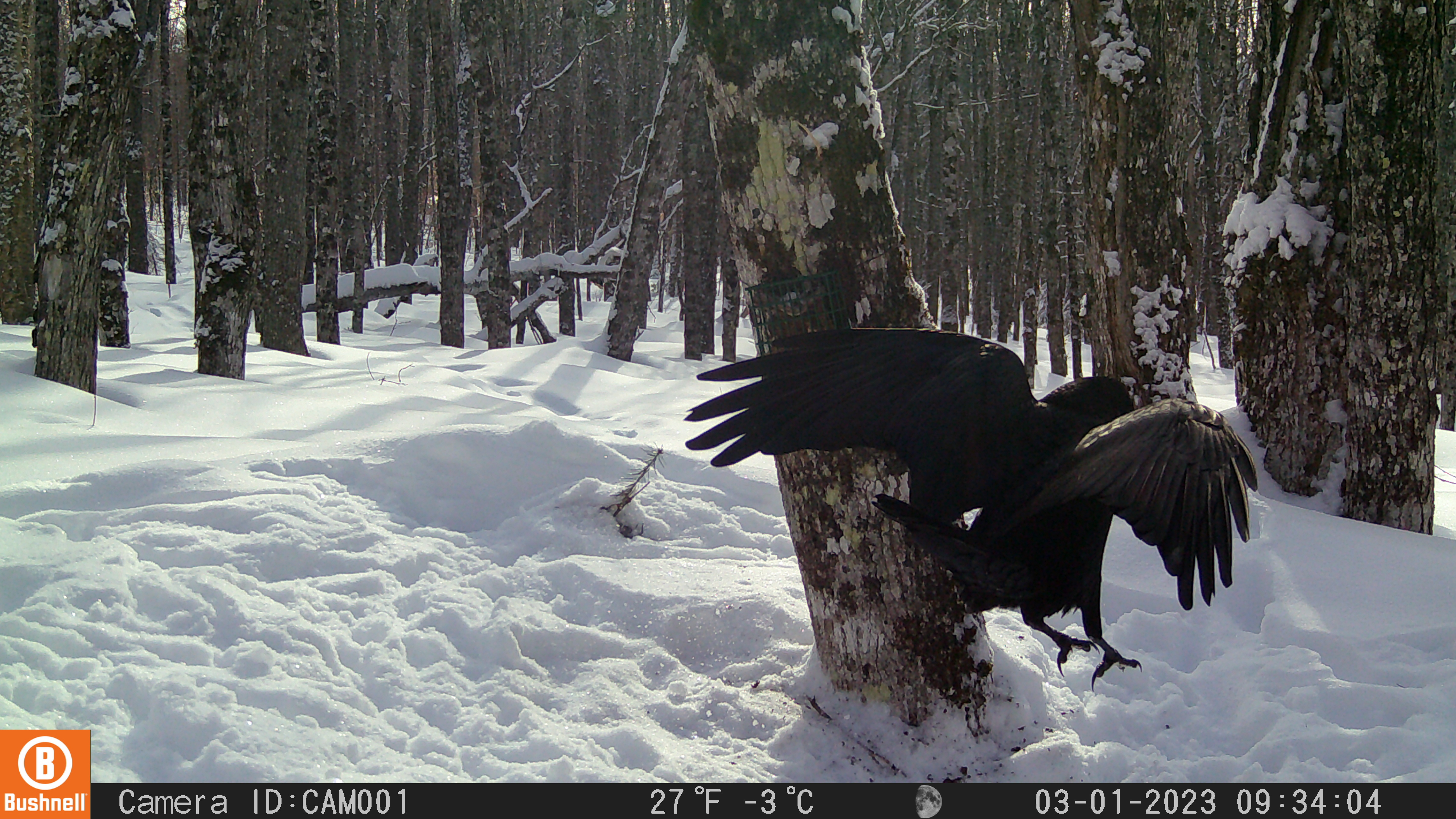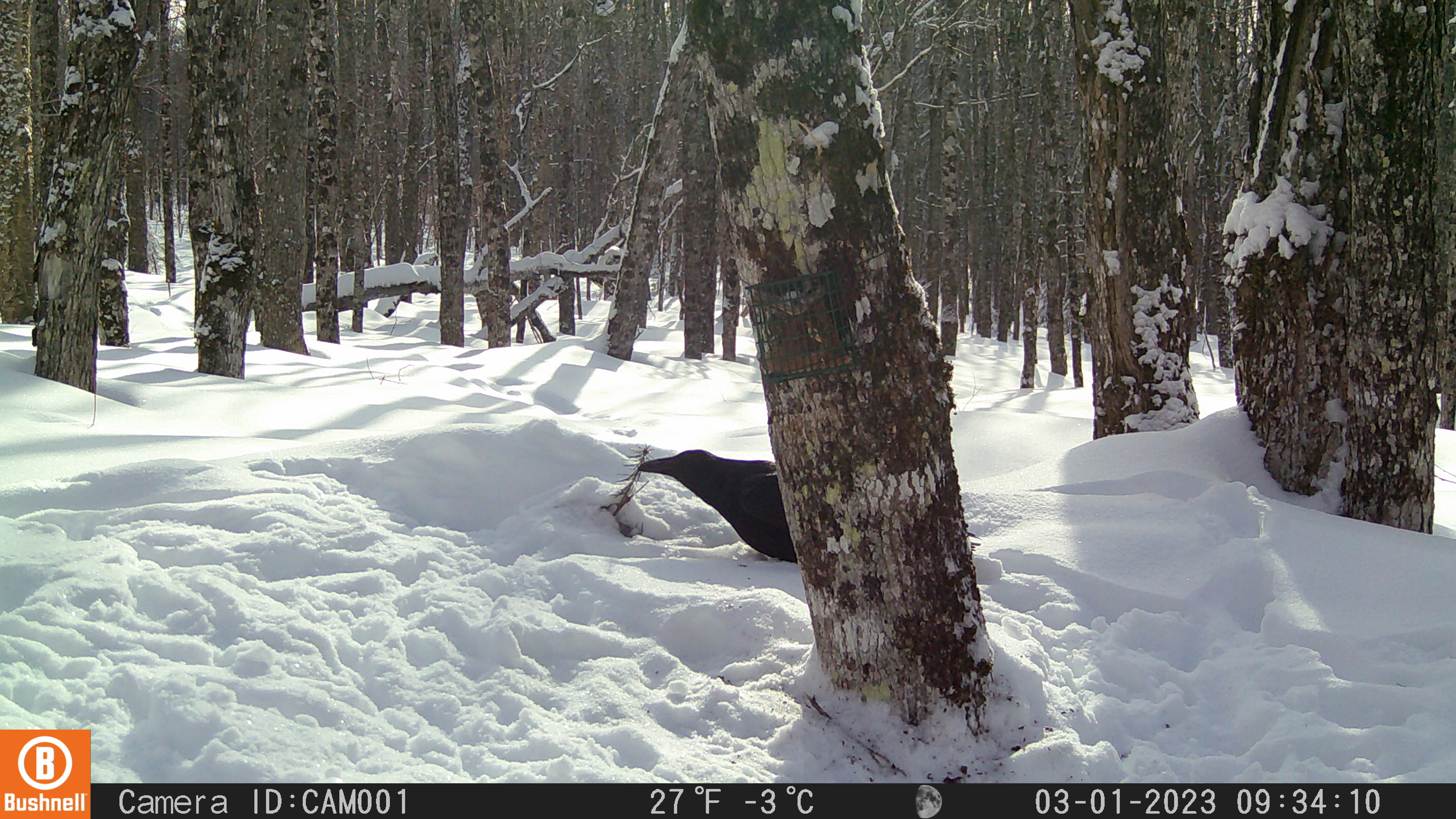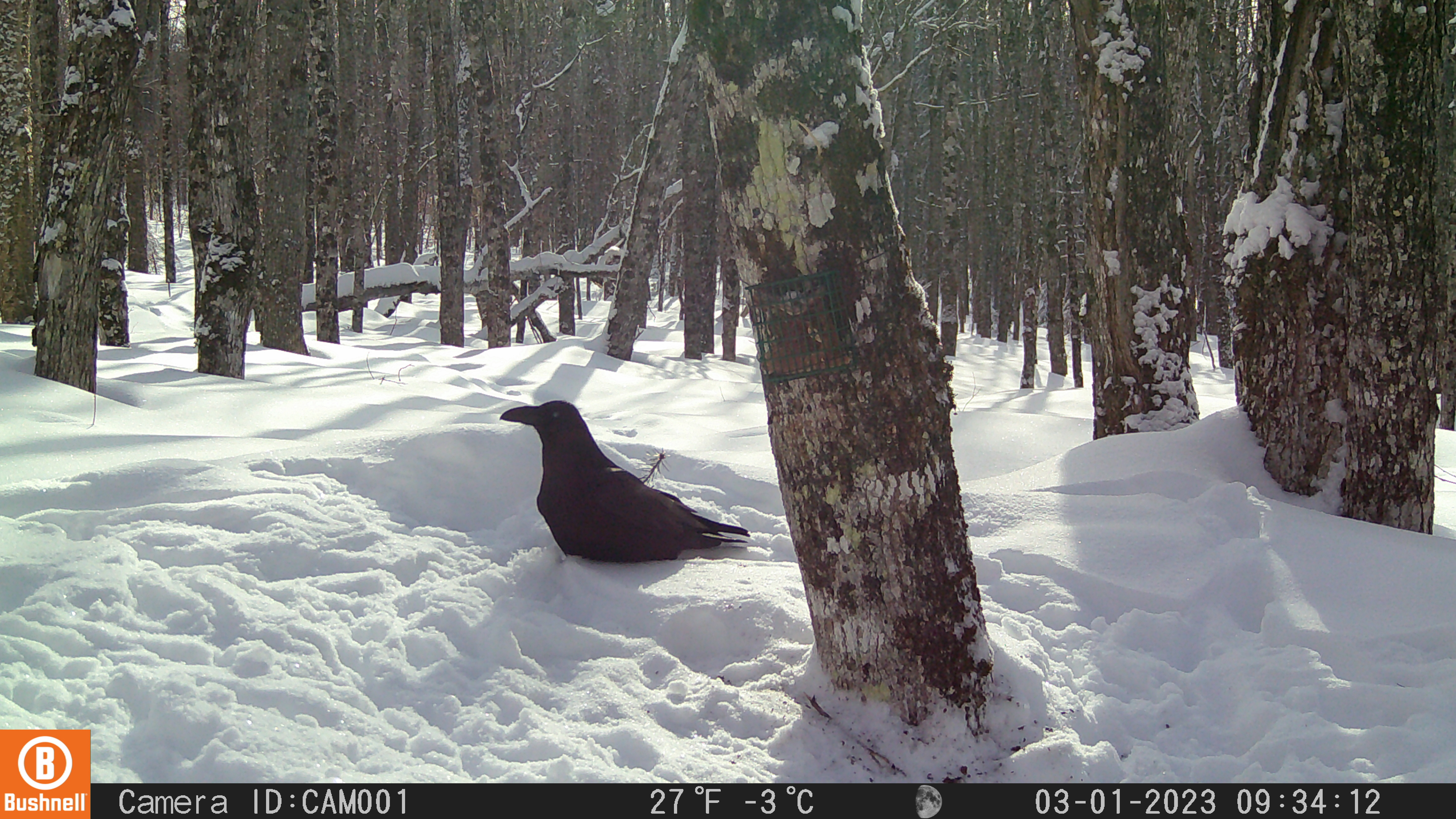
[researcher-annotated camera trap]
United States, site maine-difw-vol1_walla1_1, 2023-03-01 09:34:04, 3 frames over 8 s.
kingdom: Animalia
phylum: Chordata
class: Aves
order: Passeriformes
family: Corvidae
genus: Corvus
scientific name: Corvus corax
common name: common raven